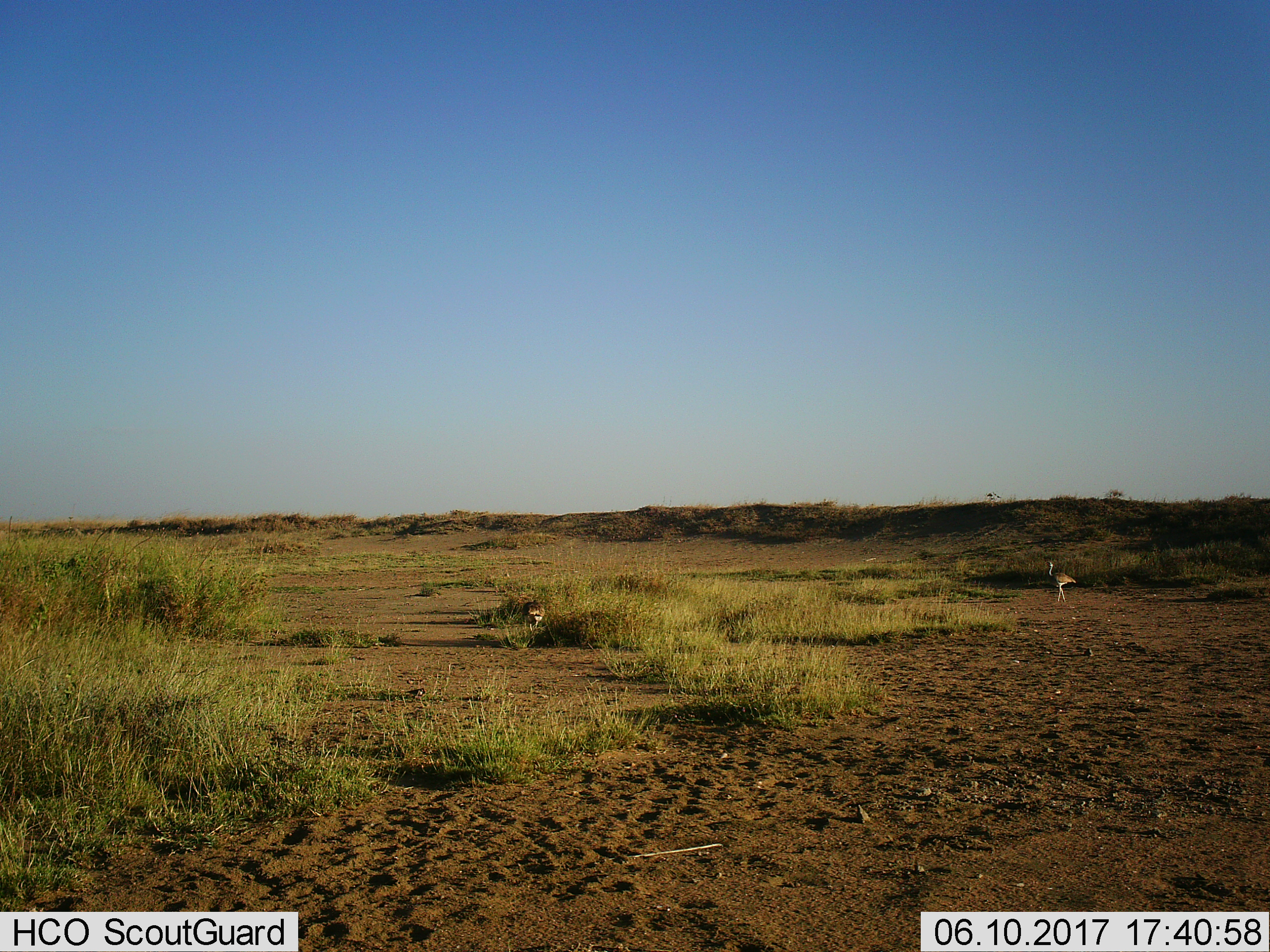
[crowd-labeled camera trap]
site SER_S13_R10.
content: unidentified animal